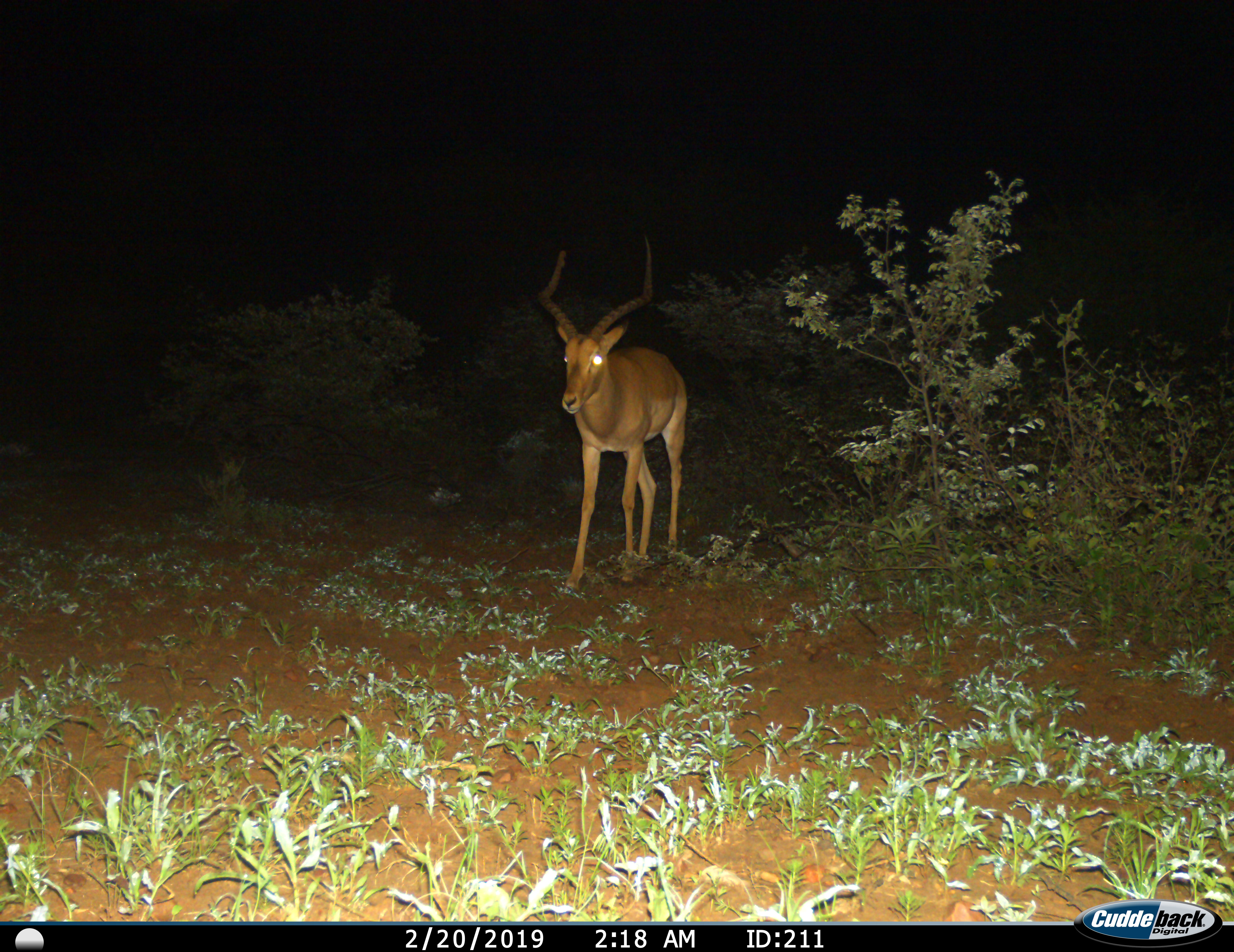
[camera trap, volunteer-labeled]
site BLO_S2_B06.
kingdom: Animalia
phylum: Chordata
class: Mammalia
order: Artiodactyla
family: Bovidae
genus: Aepyceros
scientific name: Aepyceros melampus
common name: impala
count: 1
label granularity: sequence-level